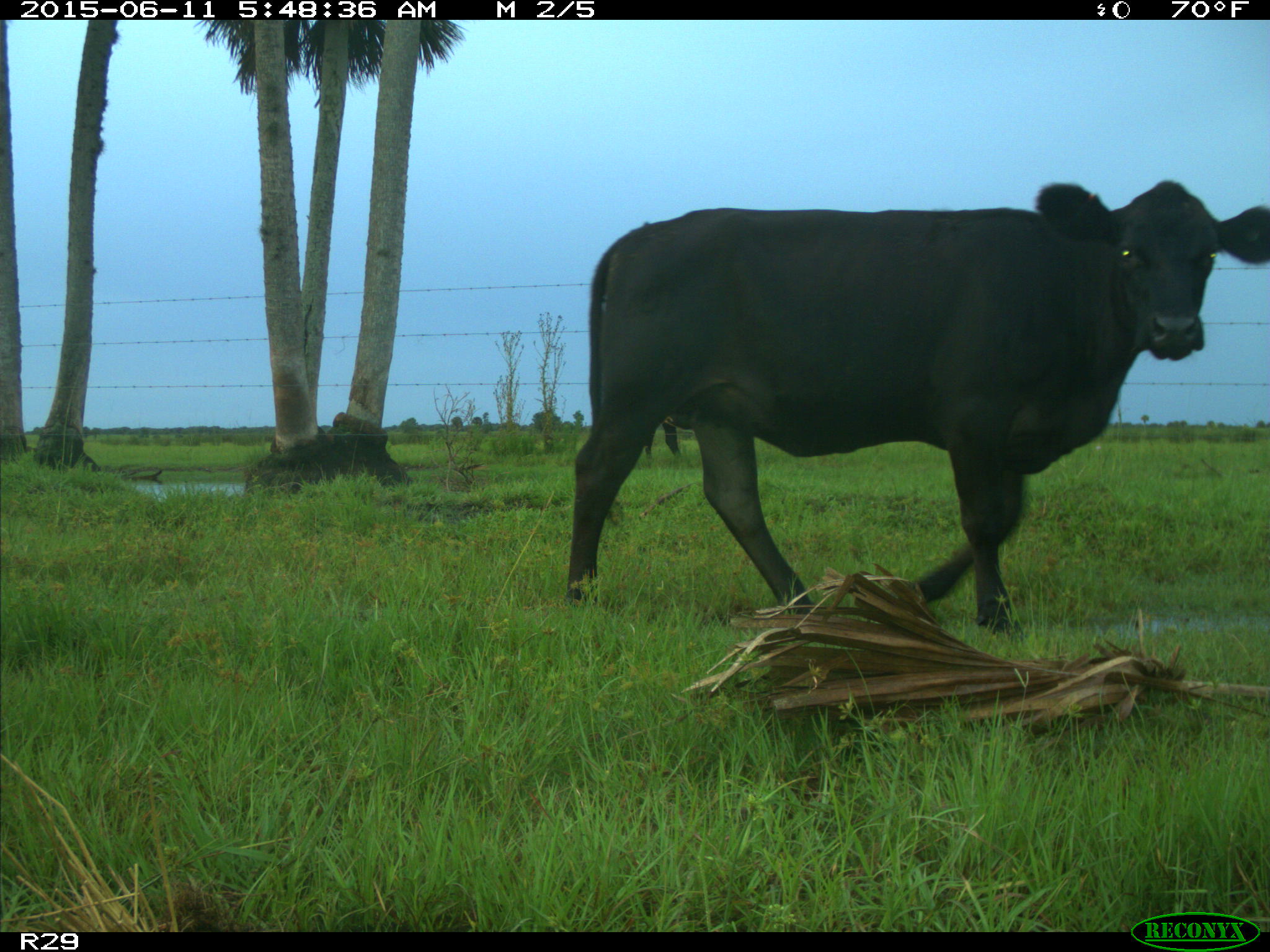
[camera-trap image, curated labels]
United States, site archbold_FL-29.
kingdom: Animalia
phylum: Chordata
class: Mammalia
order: Artiodactyla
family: Bovidae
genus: Bos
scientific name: Bos taurus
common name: domestic cow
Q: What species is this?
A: Bos taurus (domestic cow).